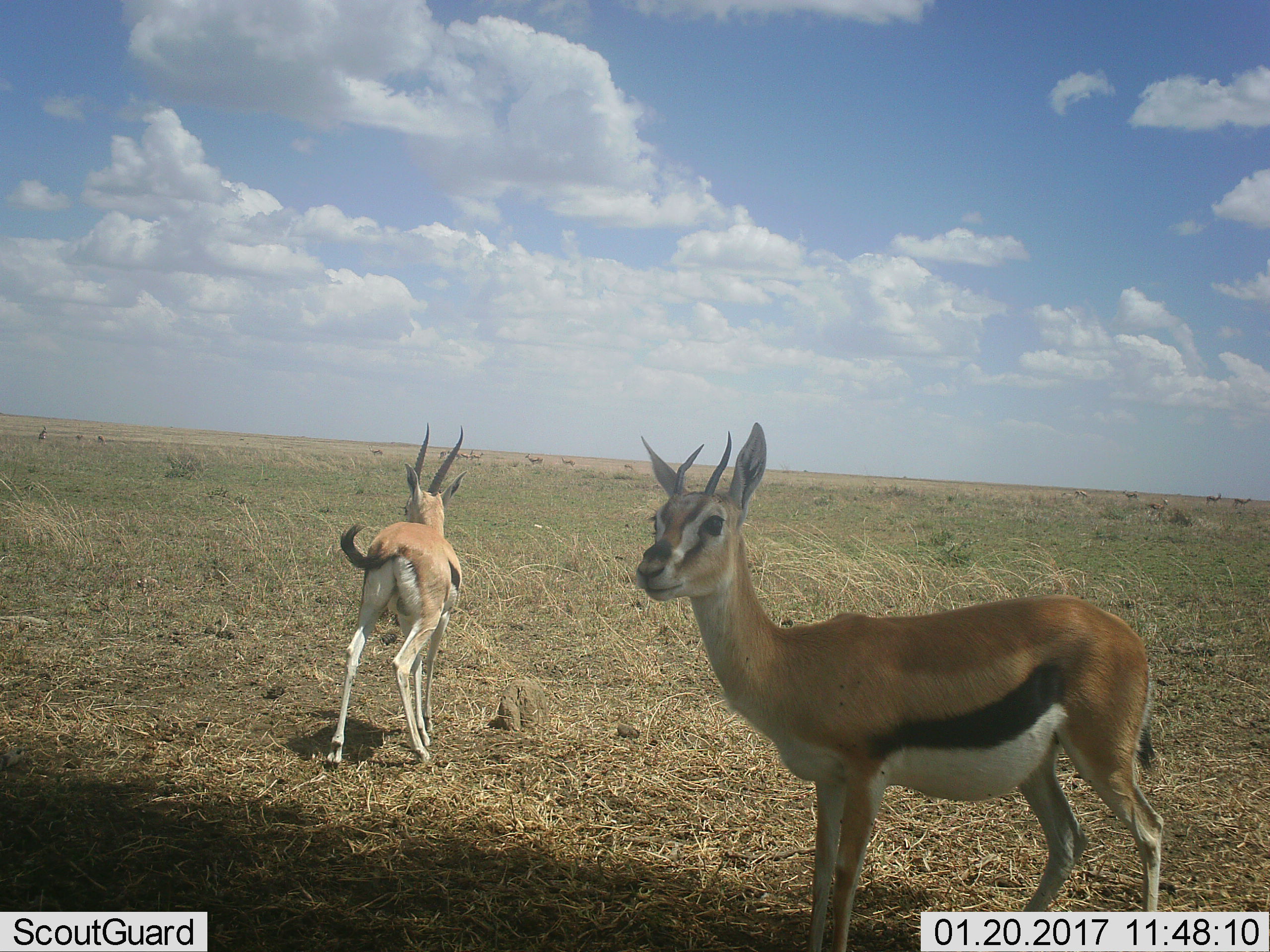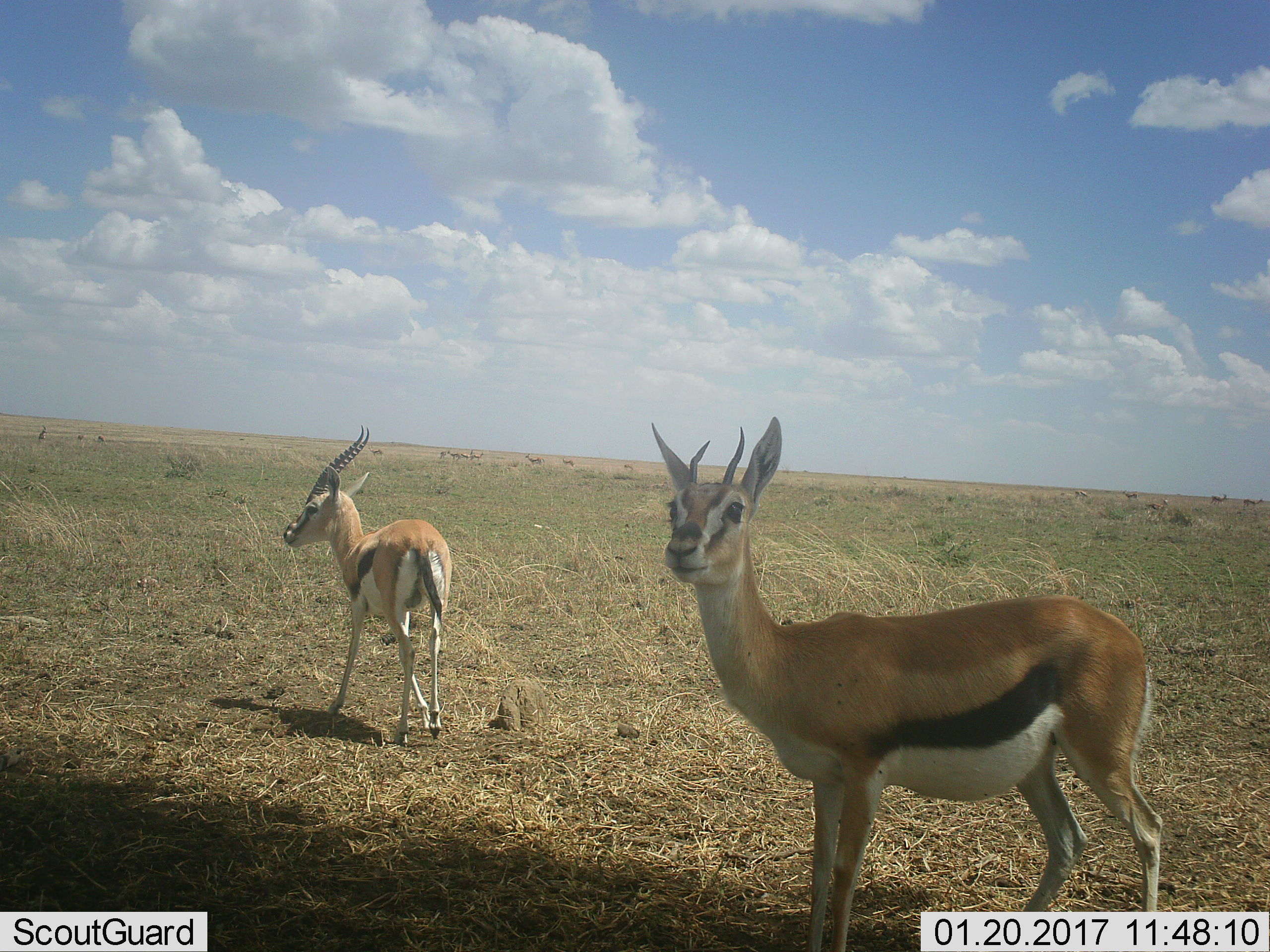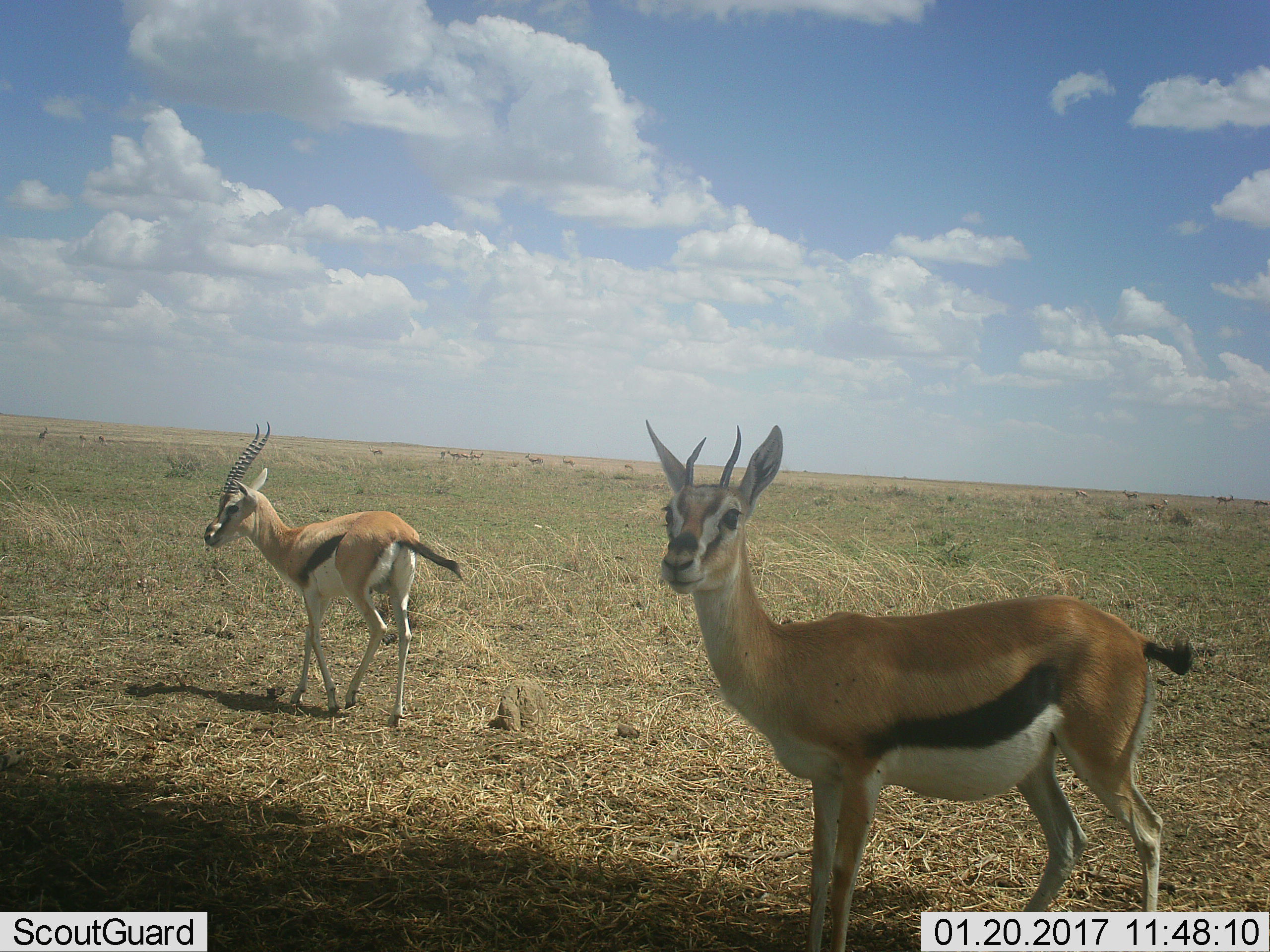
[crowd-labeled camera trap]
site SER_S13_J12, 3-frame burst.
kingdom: Animalia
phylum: Chordata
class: Mammalia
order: Artiodactyla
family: Bovidae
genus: Eudorcas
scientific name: Eudorcas thomsonii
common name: thomson's gazelle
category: gazellethomsons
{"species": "gazellethomsons (thomson's gazelle) (Eudorcas thomsonii)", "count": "11-50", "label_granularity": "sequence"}